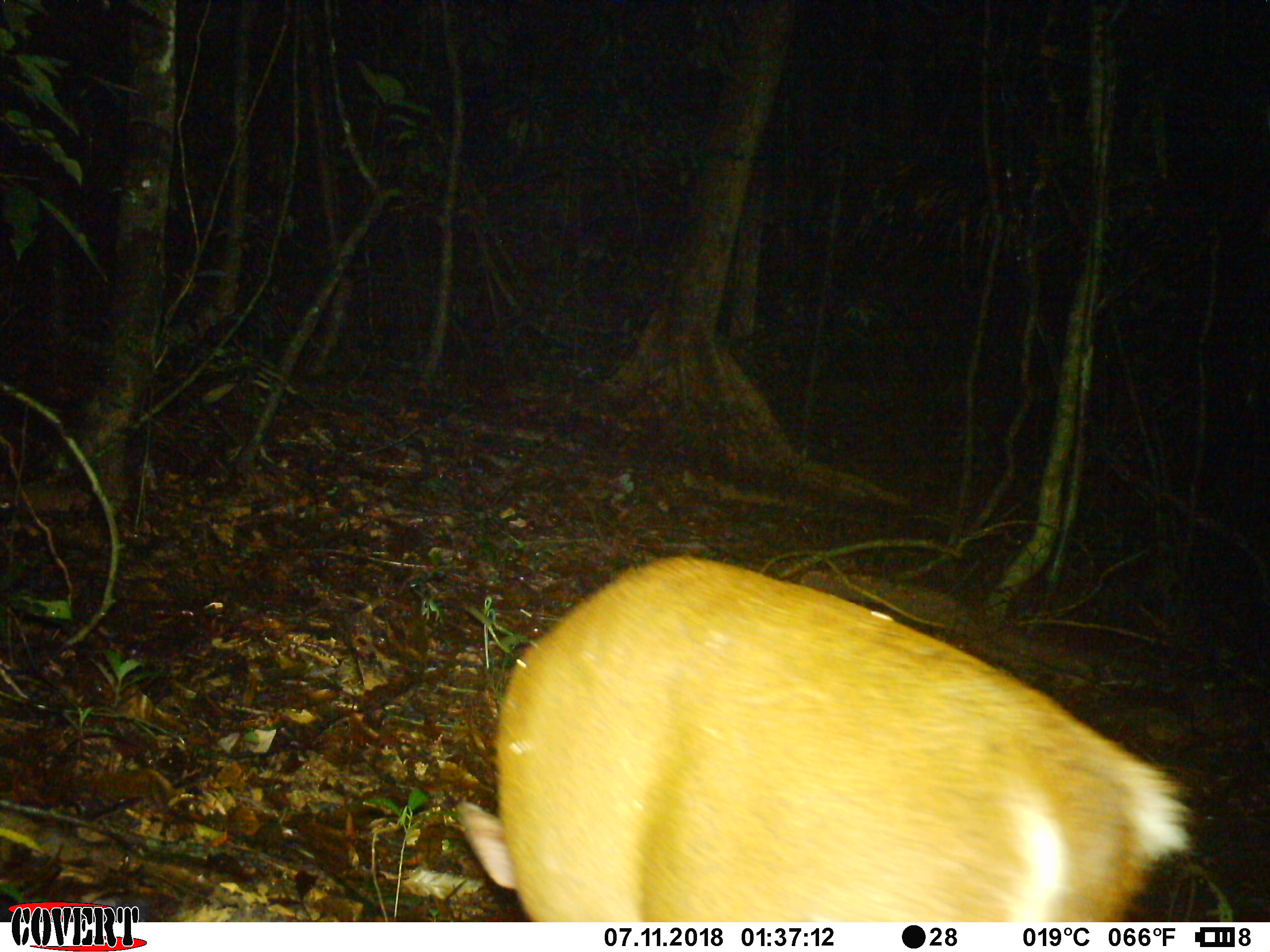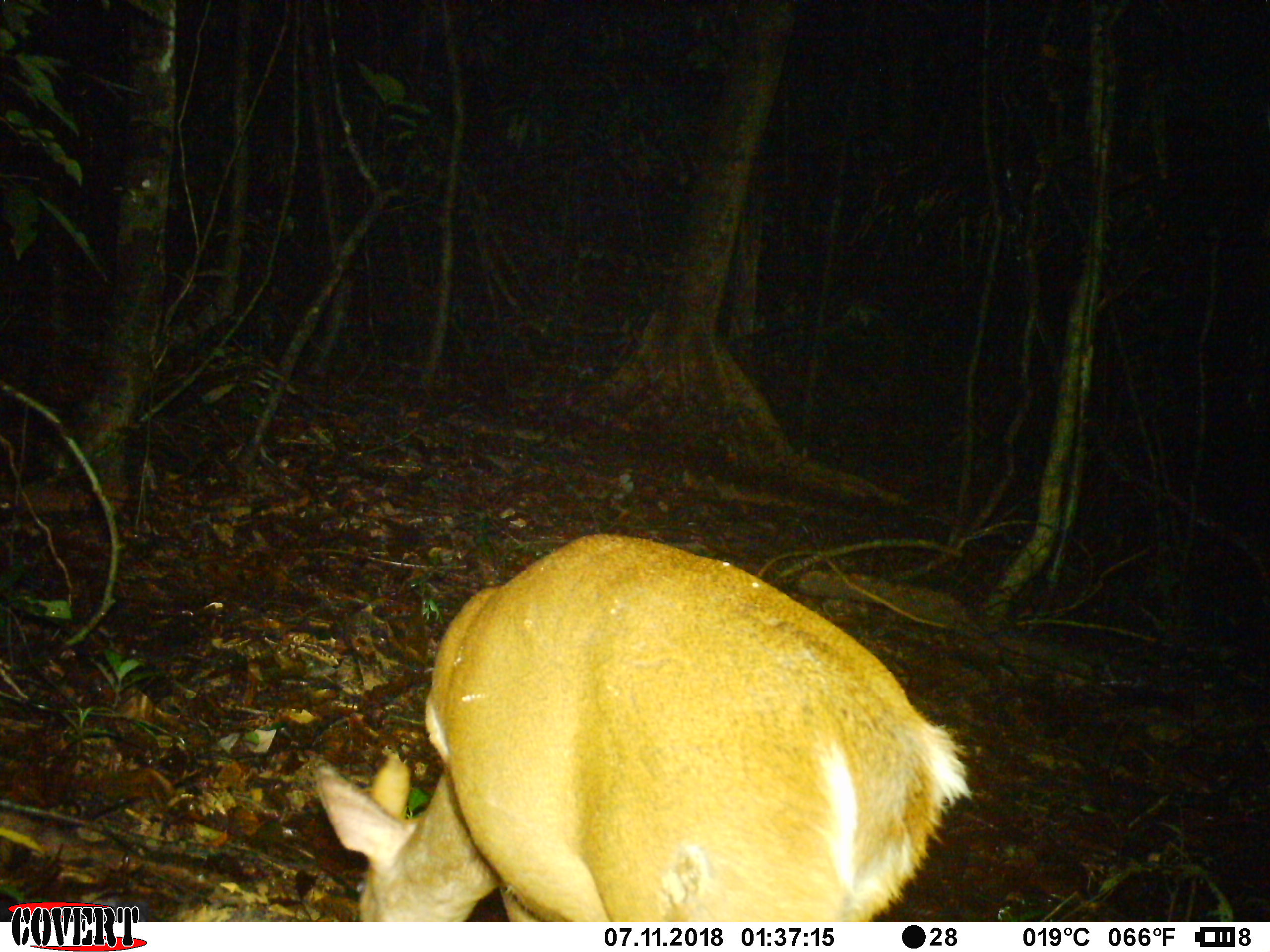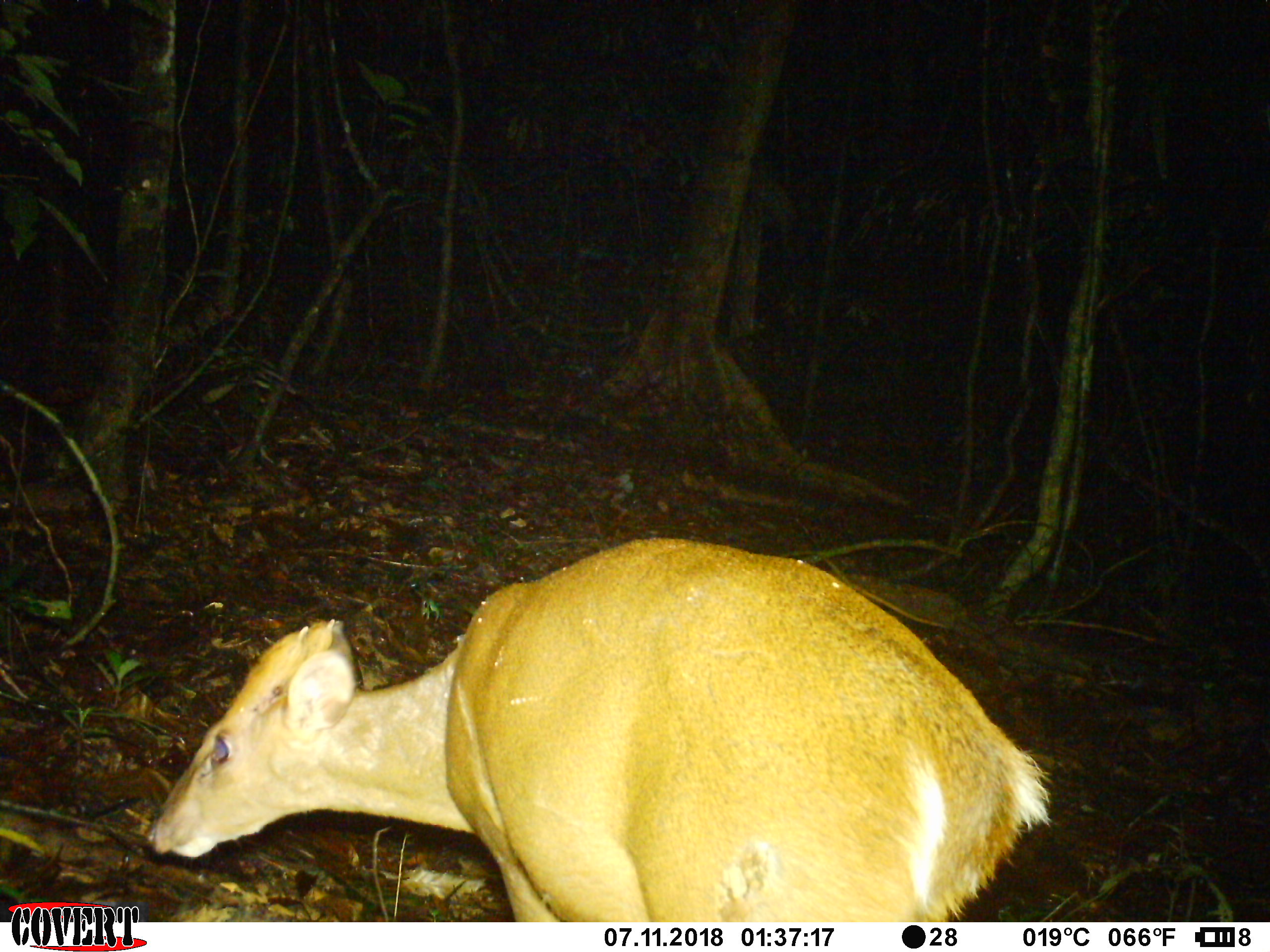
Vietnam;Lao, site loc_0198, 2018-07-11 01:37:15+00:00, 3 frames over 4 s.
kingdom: Animalia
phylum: Chordata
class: Mammalia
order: Artiodactyla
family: Cervidae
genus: Muntiacus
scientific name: Muntiacus vuquangensis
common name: large-antlered muntjac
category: large antlered muntjac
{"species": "large antlered muntjac (large-antlered muntjac) (Muntiacus vuquangensis)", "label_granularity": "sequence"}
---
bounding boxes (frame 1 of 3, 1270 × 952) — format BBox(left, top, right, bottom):
large antlered muntjac: BBox(456, 554, 1189, 922)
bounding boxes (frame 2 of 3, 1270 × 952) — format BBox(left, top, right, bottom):
large antlered muntjac: BBox(314, 531, 971, 922)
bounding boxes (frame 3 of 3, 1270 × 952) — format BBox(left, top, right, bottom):
large antlered muntjac: BBox(145, 538, 1049, 922)